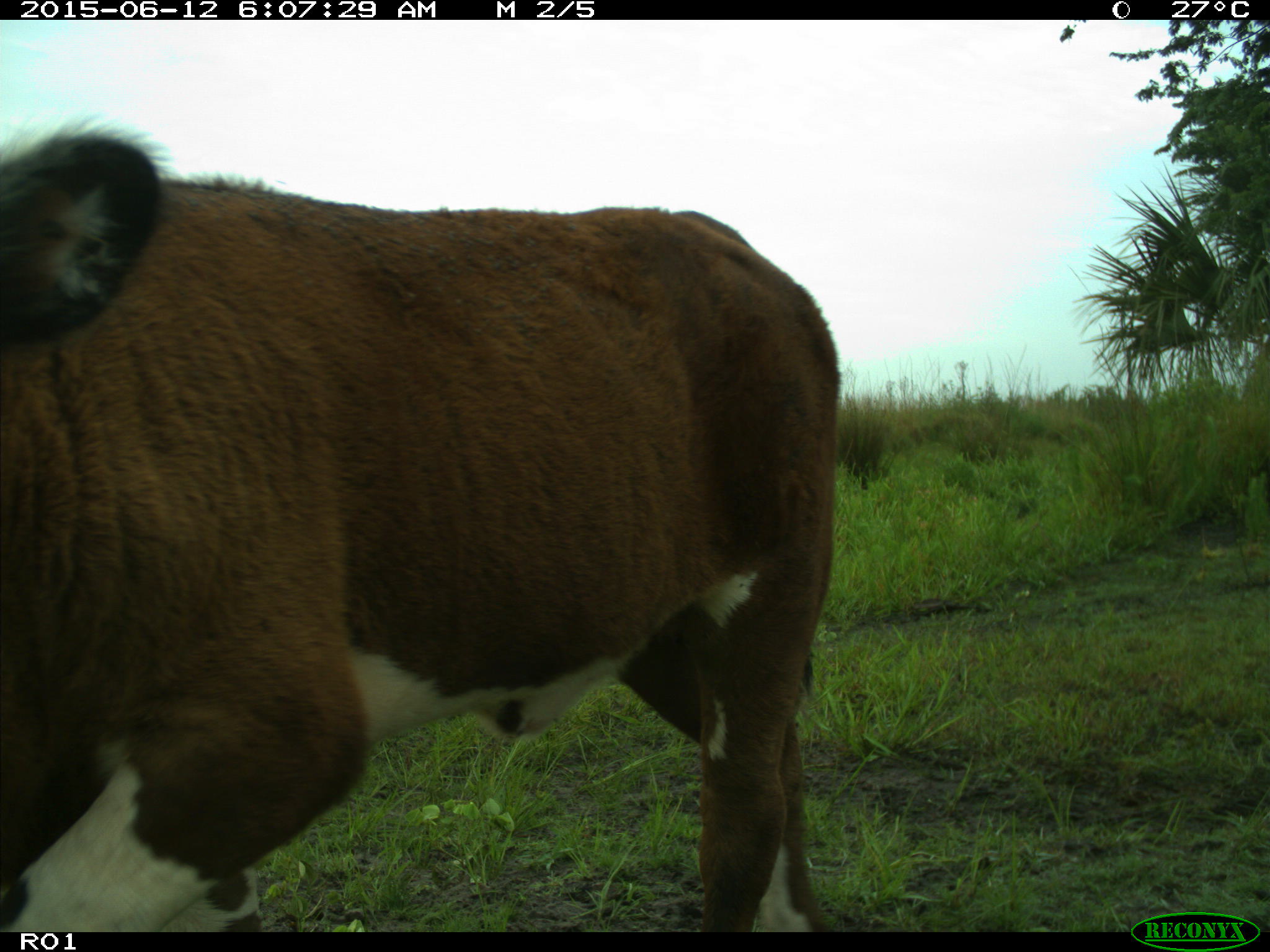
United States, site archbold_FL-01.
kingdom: Animalia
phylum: Chordata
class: Mammalia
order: Artiodactyla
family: Bovidae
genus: Bos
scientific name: Bos taurus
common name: domestic cow